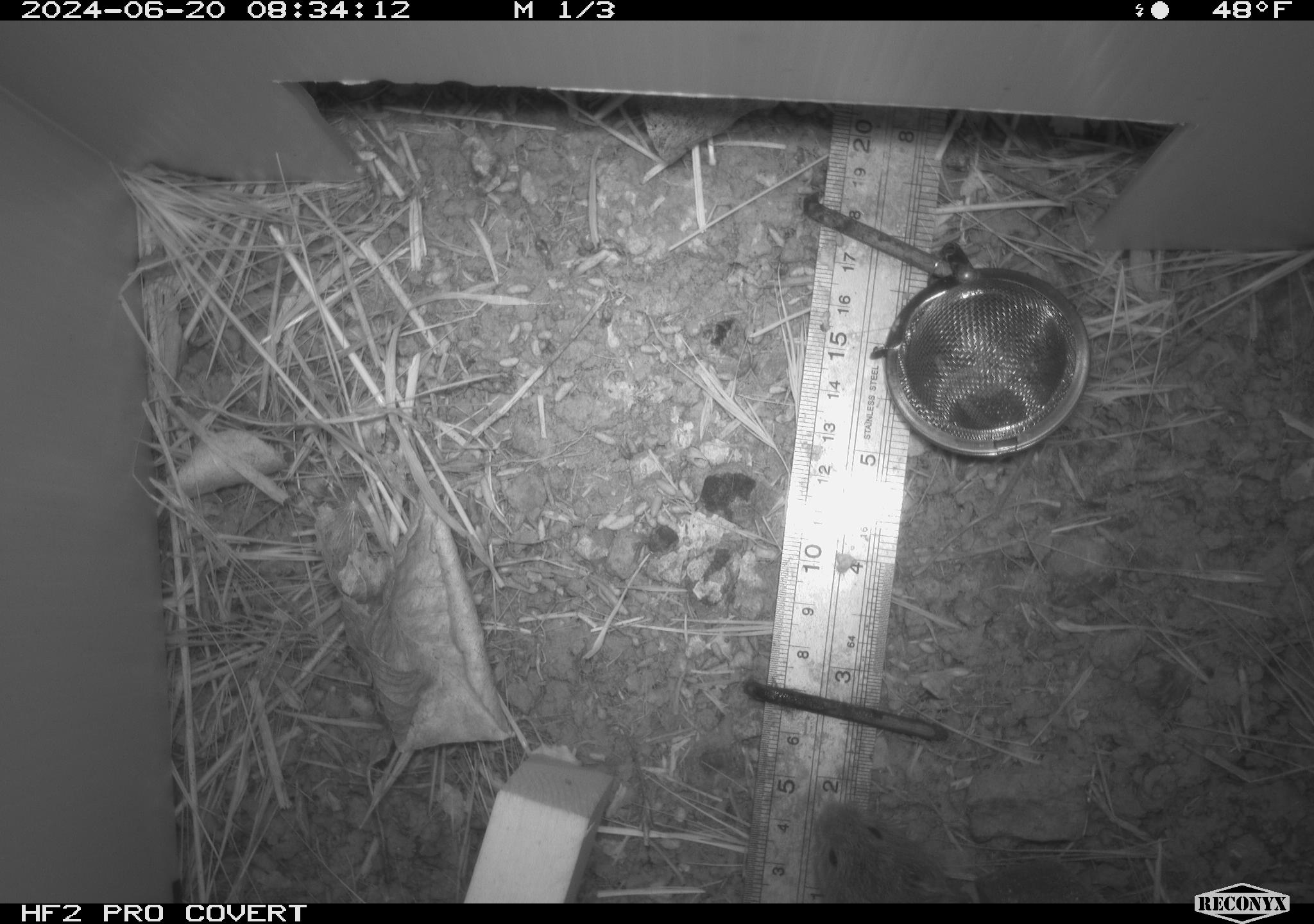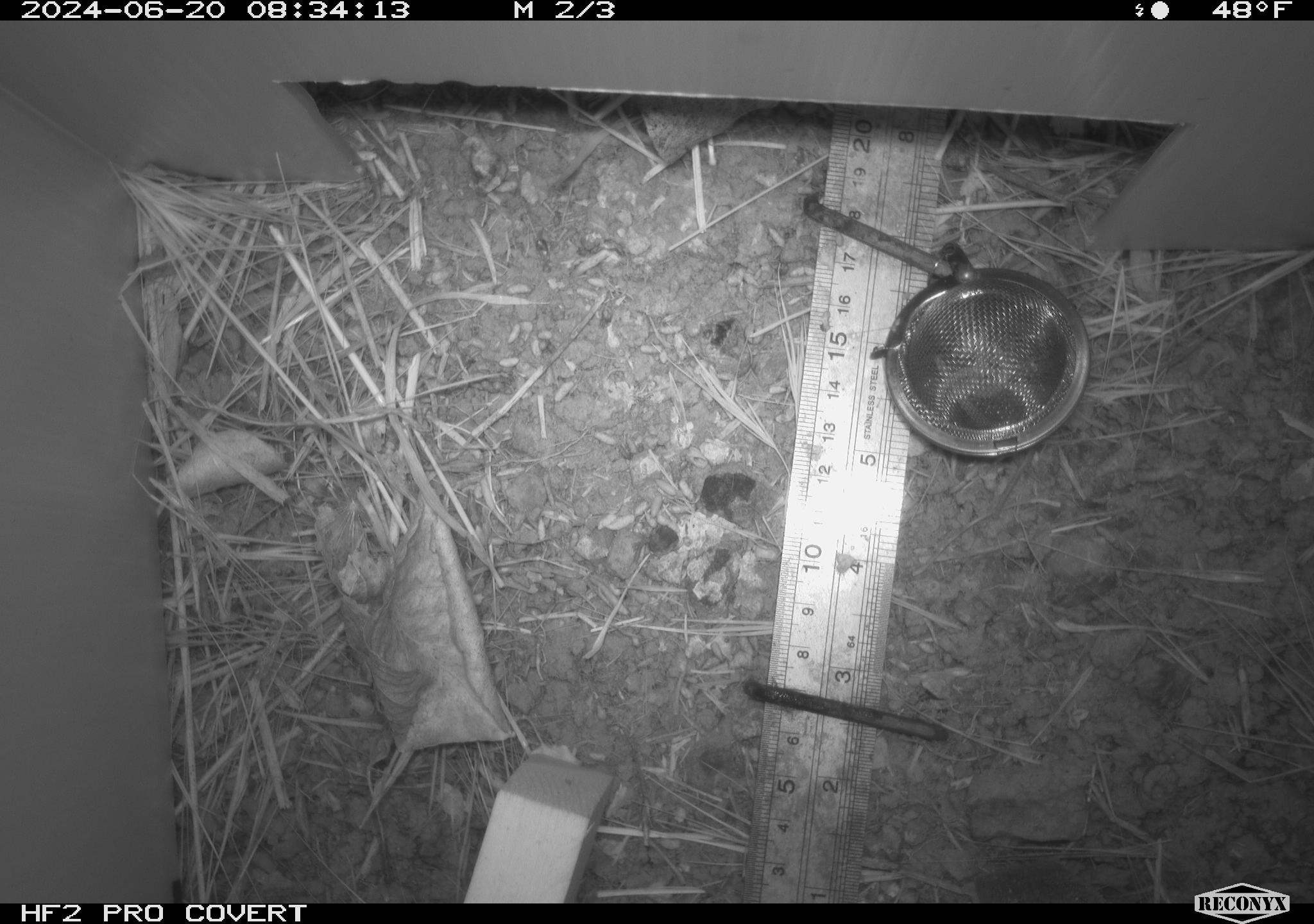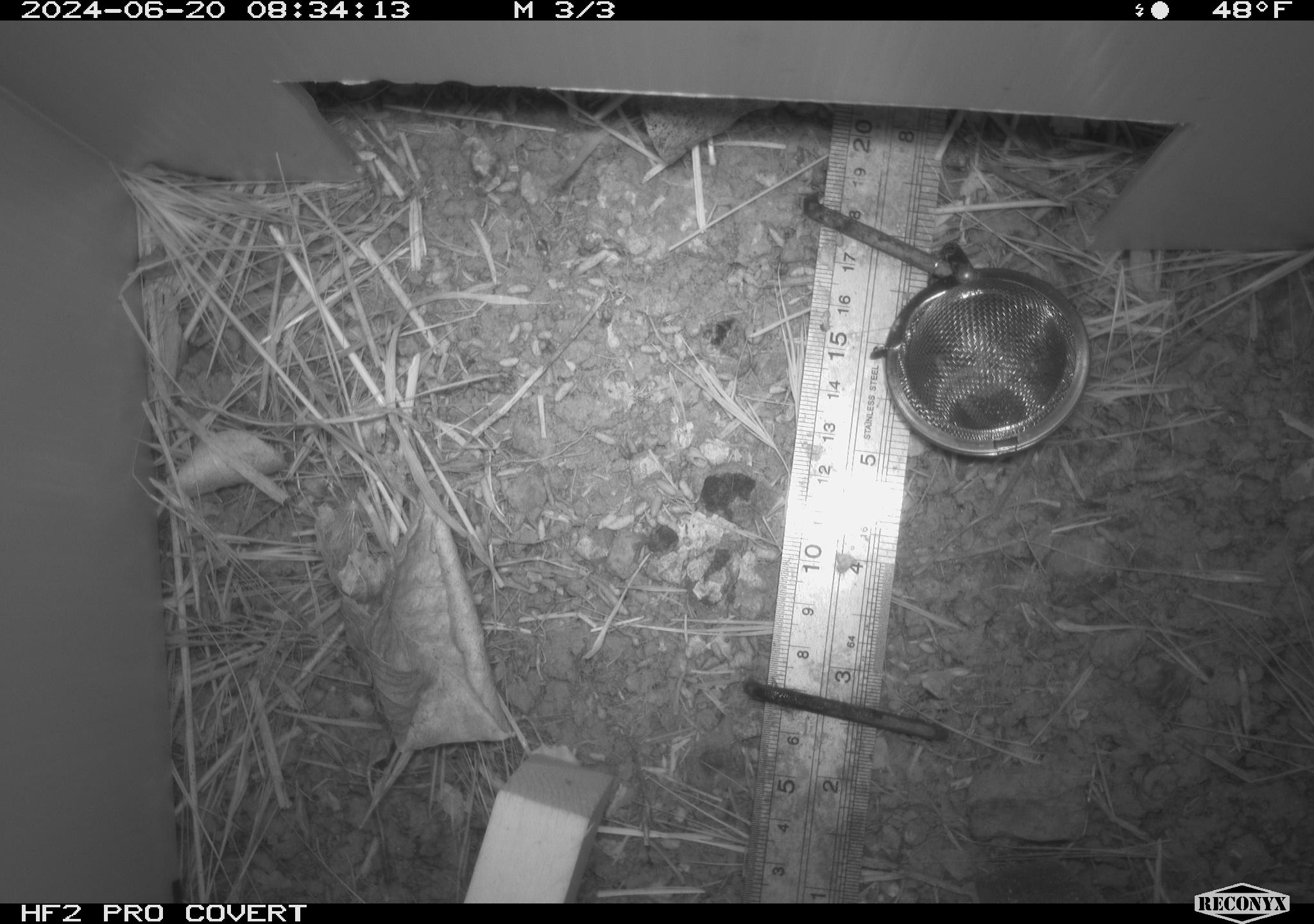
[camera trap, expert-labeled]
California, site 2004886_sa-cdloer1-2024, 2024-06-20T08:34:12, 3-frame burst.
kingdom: Animalia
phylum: Chordata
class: Mammalia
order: Rodentia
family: Cricetidae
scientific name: Arvicolinae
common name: voles, lemmings, and muskrats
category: arvicolinae subfamily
Arvicolinae subfamily (voles, lemmings, and muskrats) (Arvicolinae).